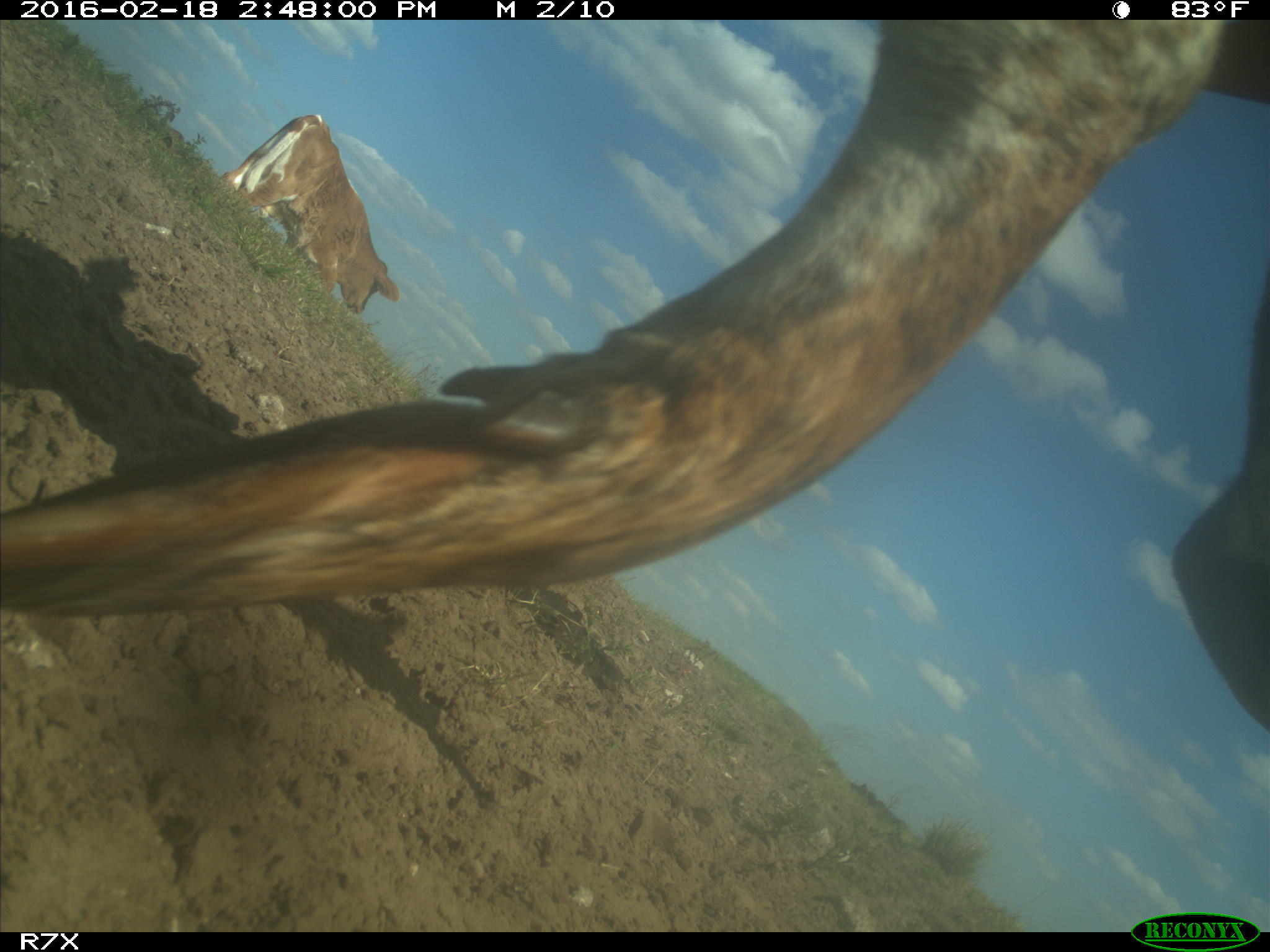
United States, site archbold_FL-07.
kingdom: Animalia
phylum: Chordata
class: Mammalia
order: Artiodactyla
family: Bovidae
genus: Bos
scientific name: Bos taurus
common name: domestic cow